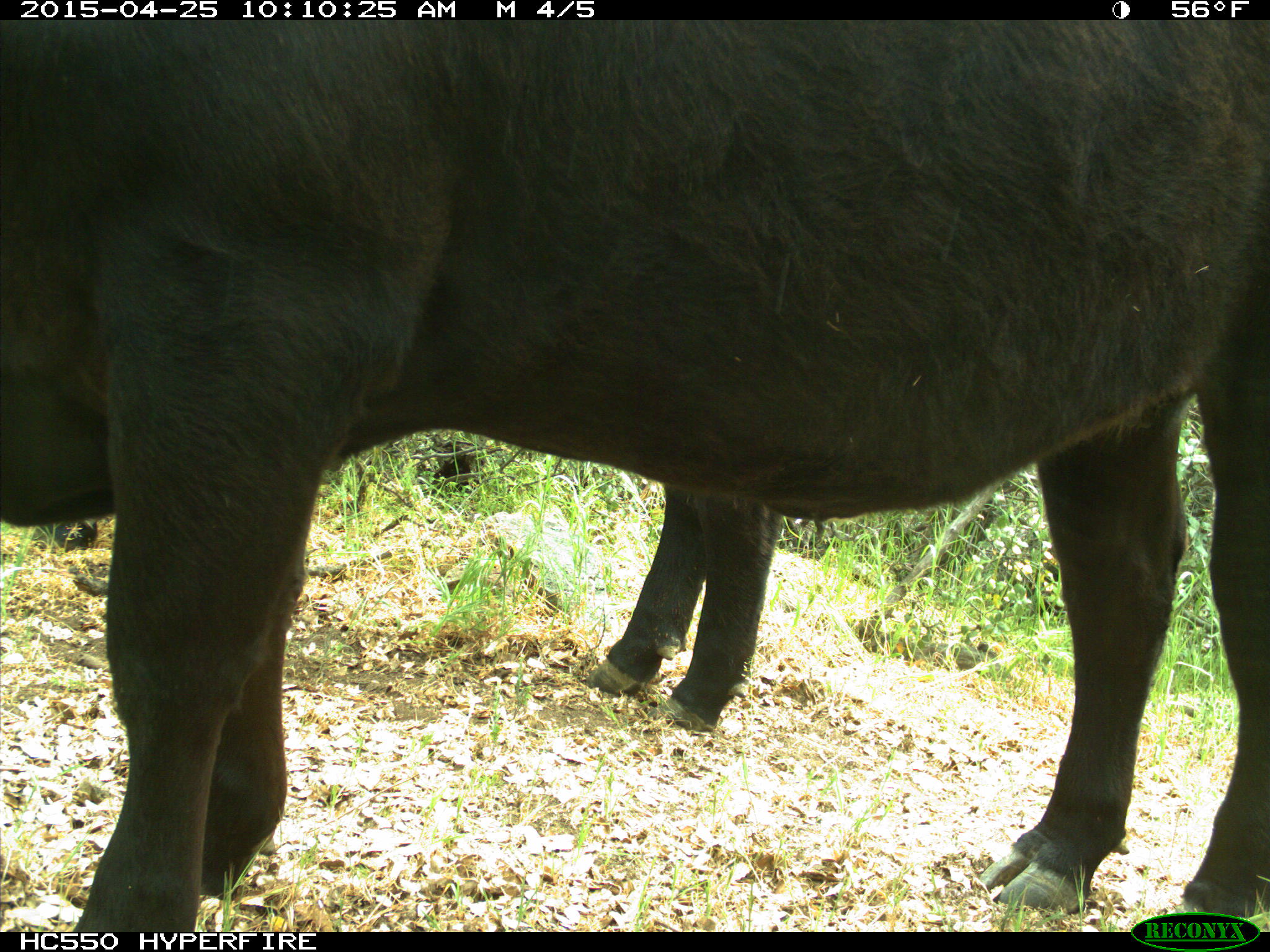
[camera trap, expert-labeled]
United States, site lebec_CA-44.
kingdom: Animalia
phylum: Chordata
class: Mammalia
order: Artiodactyla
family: Suidae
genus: Sus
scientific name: Sus scrofa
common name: wild boar